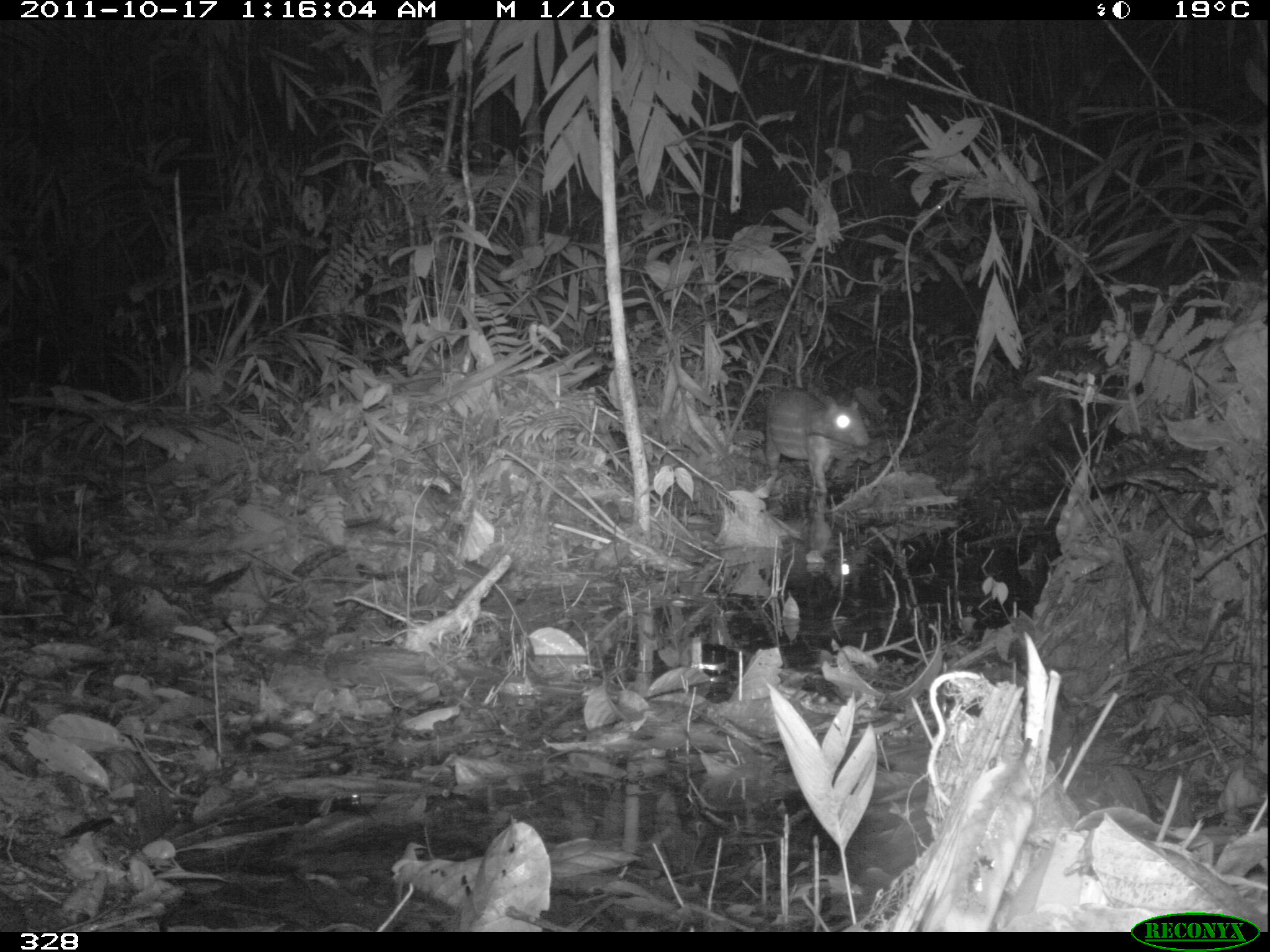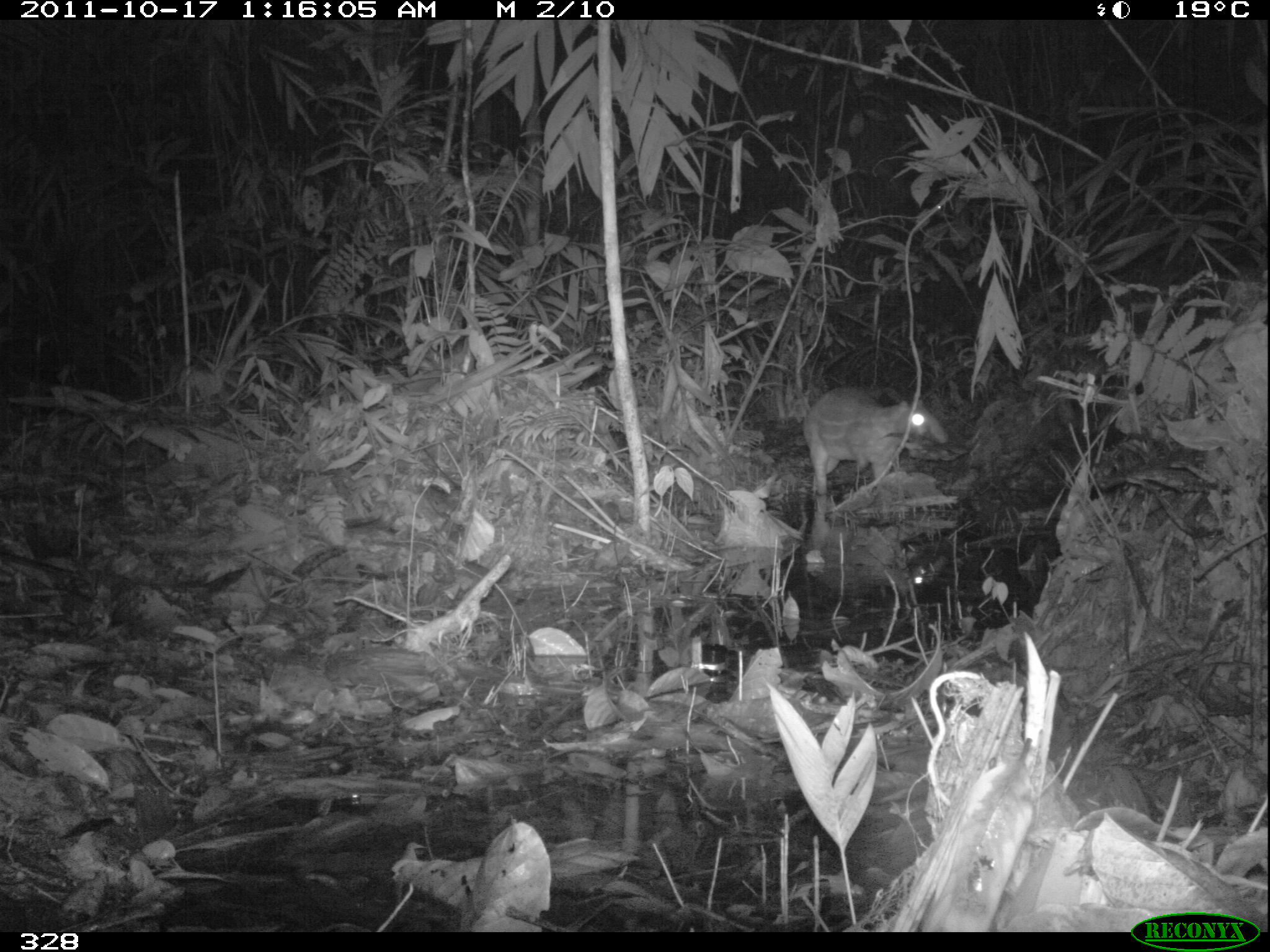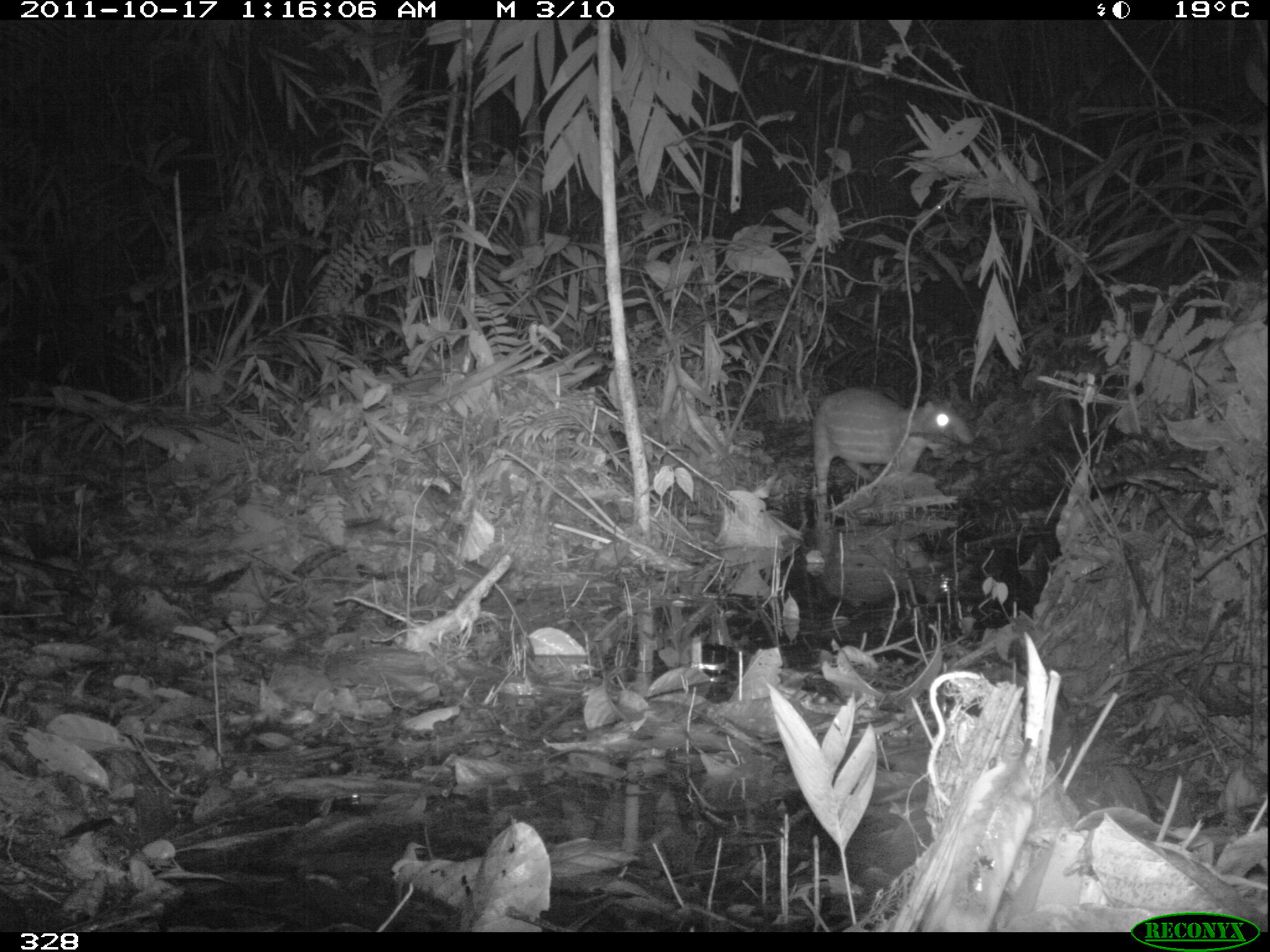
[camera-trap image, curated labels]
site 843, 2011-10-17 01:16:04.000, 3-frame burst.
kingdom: Animalia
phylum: Chordata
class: Mammalia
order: Rodentia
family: Cuniculidae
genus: Cuniculus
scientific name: Cuniculus paca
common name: spotted paca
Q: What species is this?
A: Cuniculus paca (spotted paca).